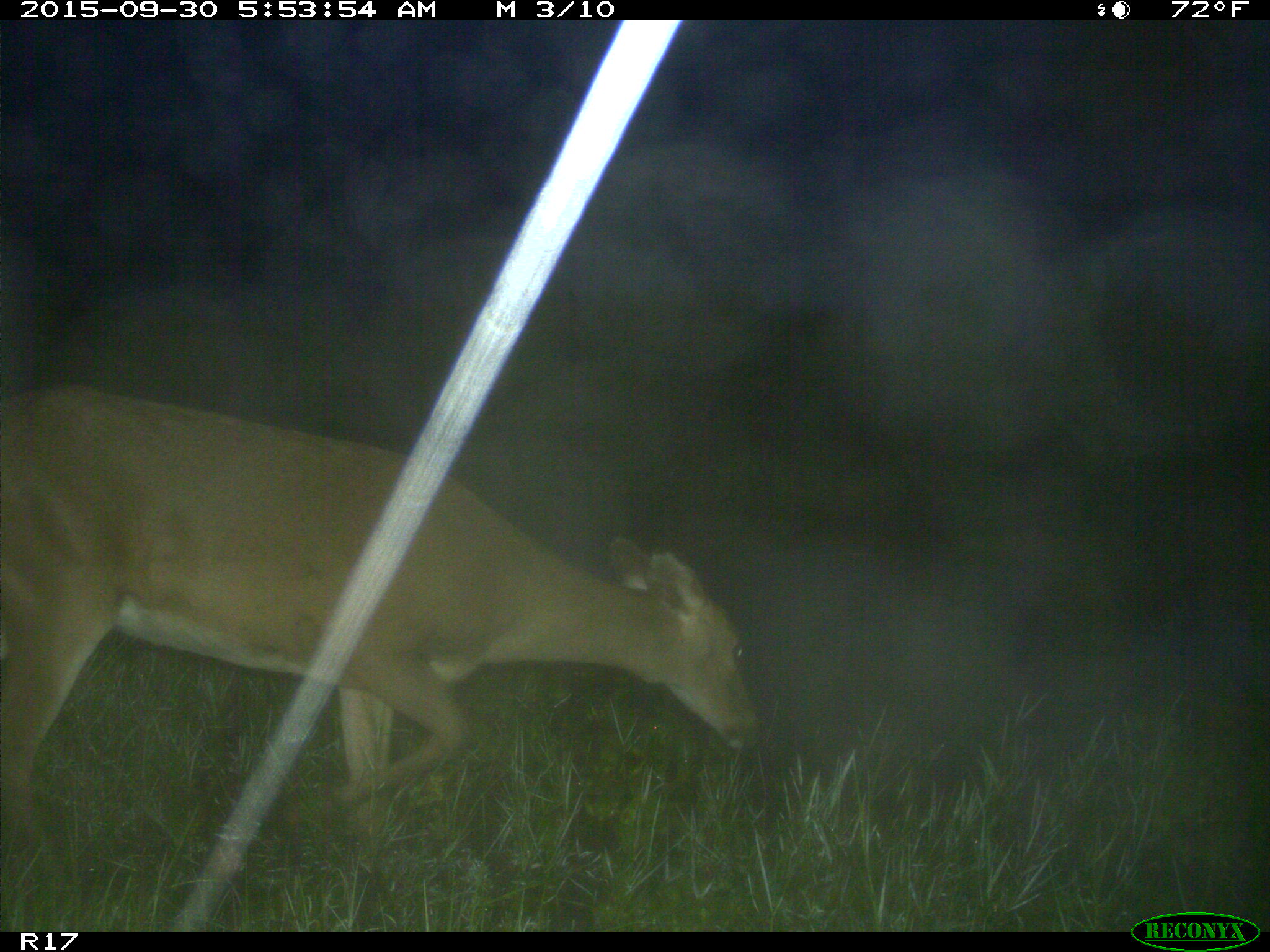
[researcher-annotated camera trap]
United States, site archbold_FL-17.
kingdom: Animalia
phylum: Chordata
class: Mammalia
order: Artiodactyla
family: Cervidae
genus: Odocoileus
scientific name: Odocoileus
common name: deer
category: unidentified deer